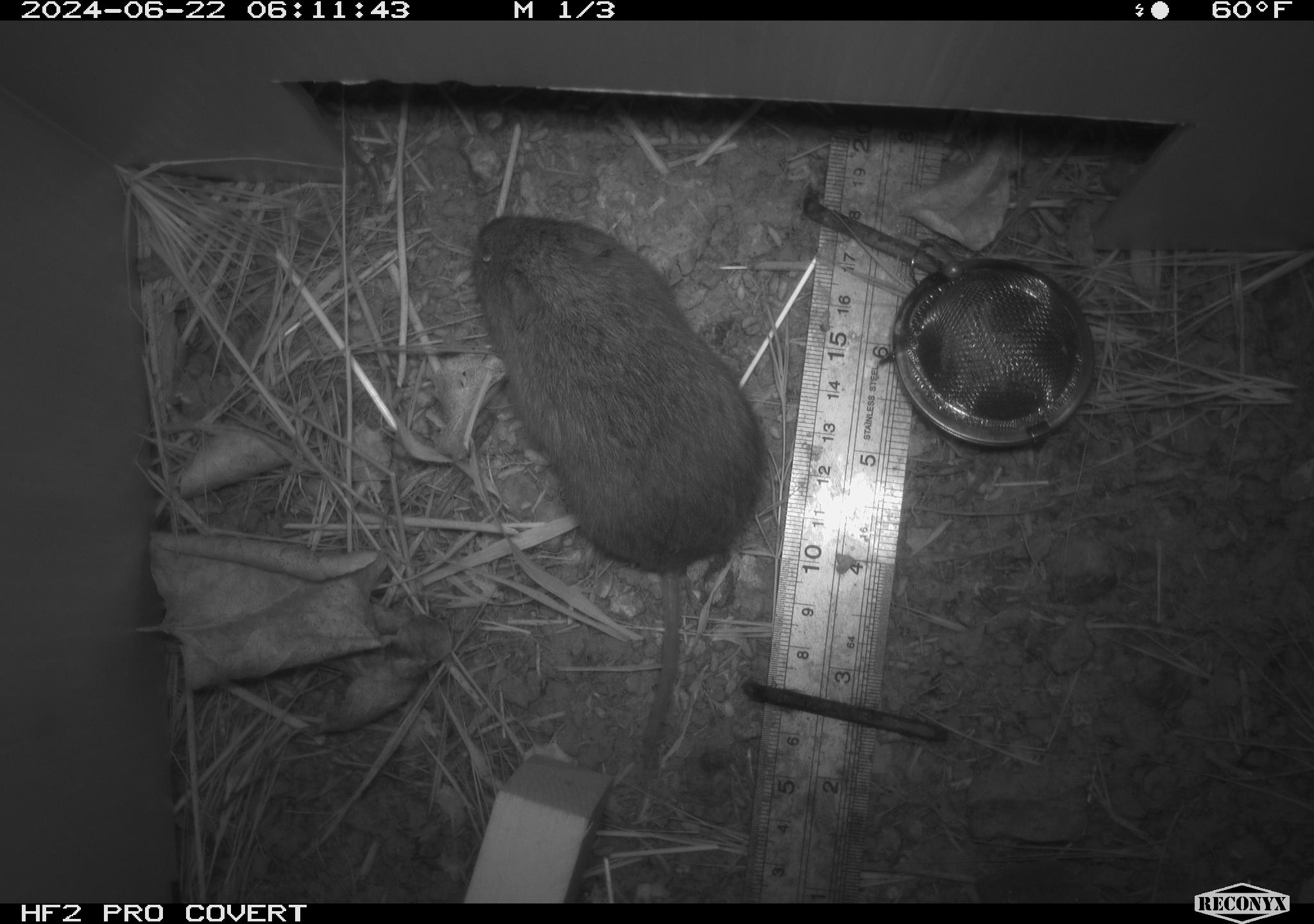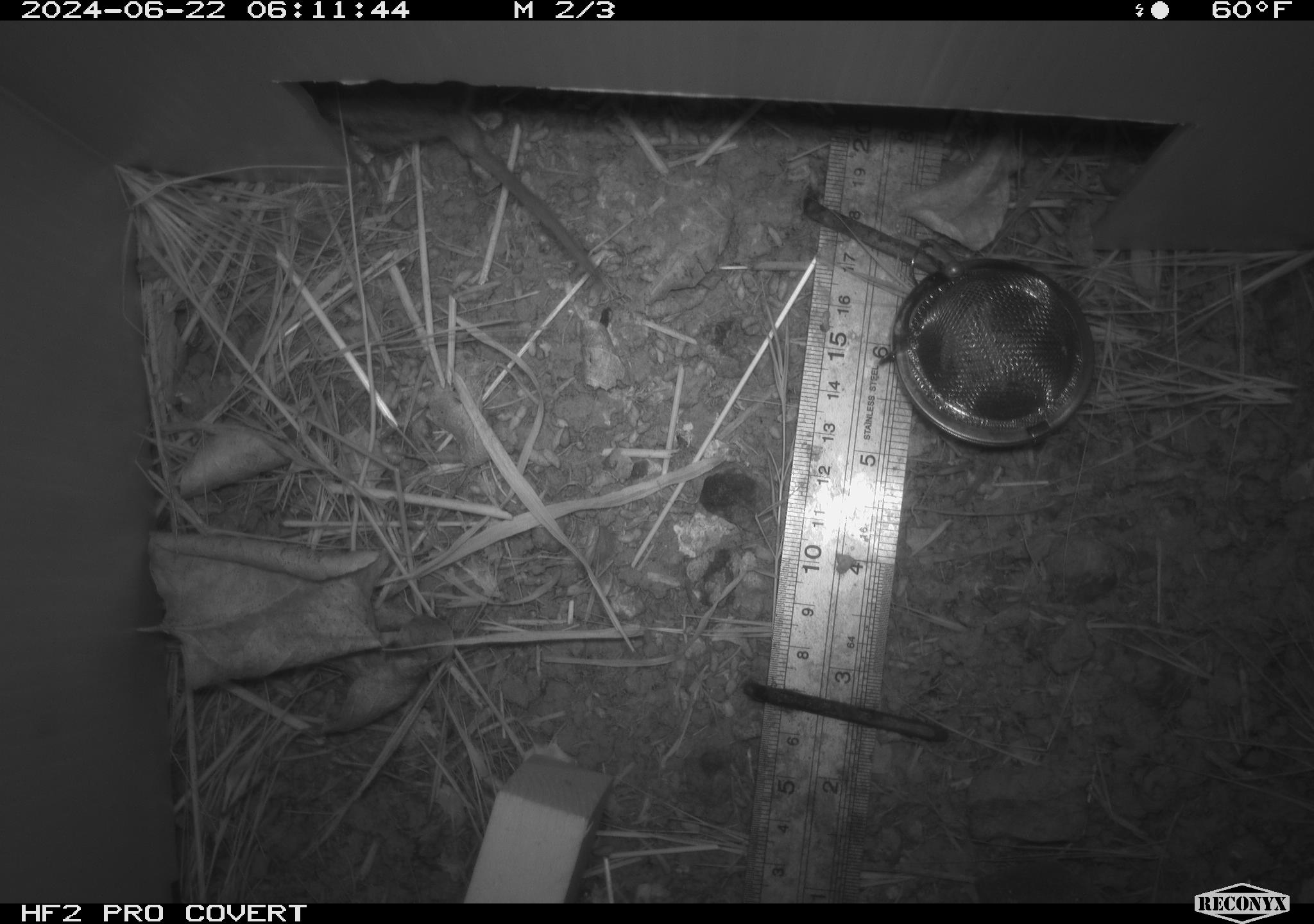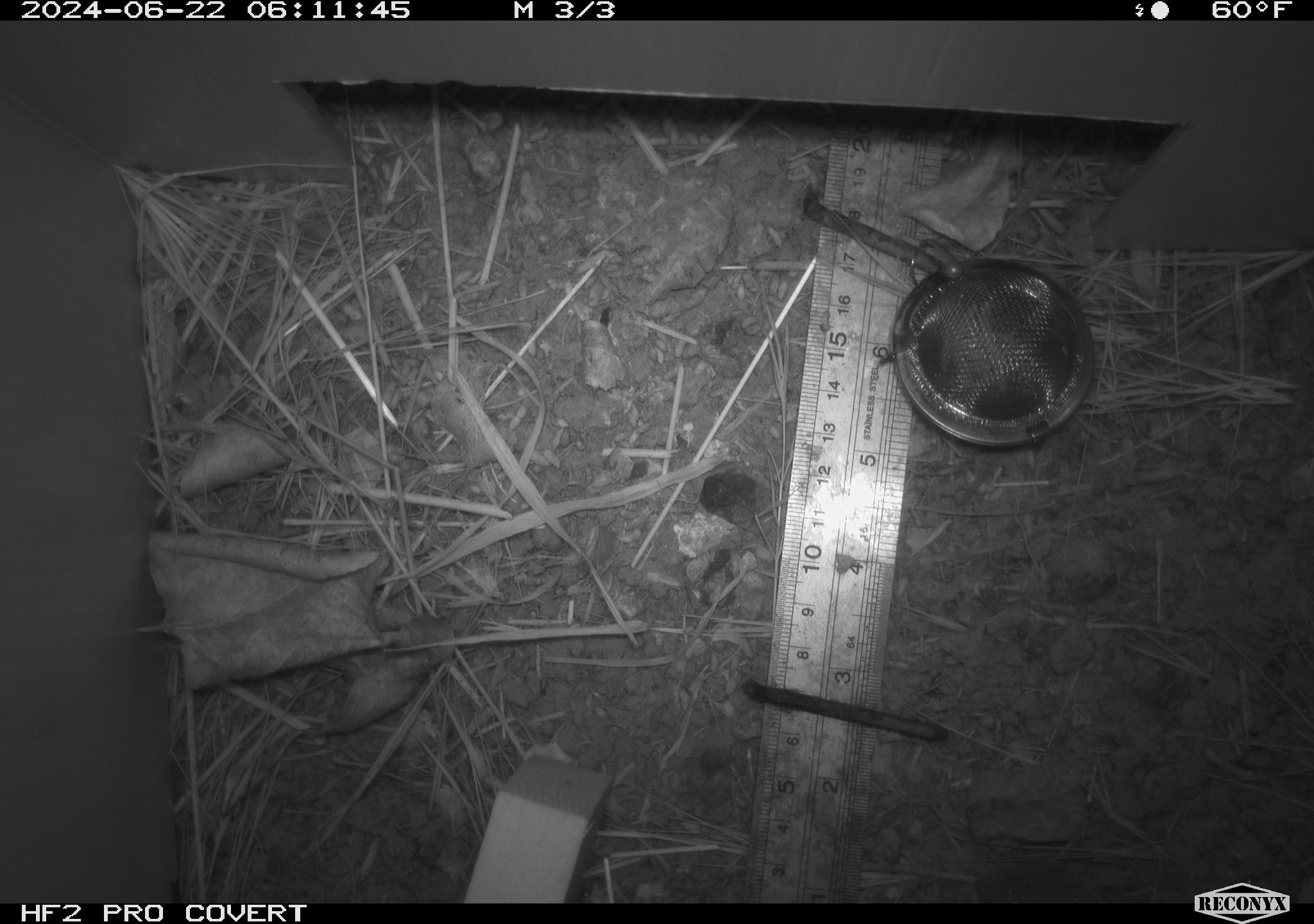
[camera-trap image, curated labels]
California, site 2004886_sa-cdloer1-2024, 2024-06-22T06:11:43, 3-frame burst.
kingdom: Animalia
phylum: Chordata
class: Mammalia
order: Rodentia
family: Cricetidae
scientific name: Arvicolinae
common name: voles, lemmings, and muskrats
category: arvicolinae subfamily